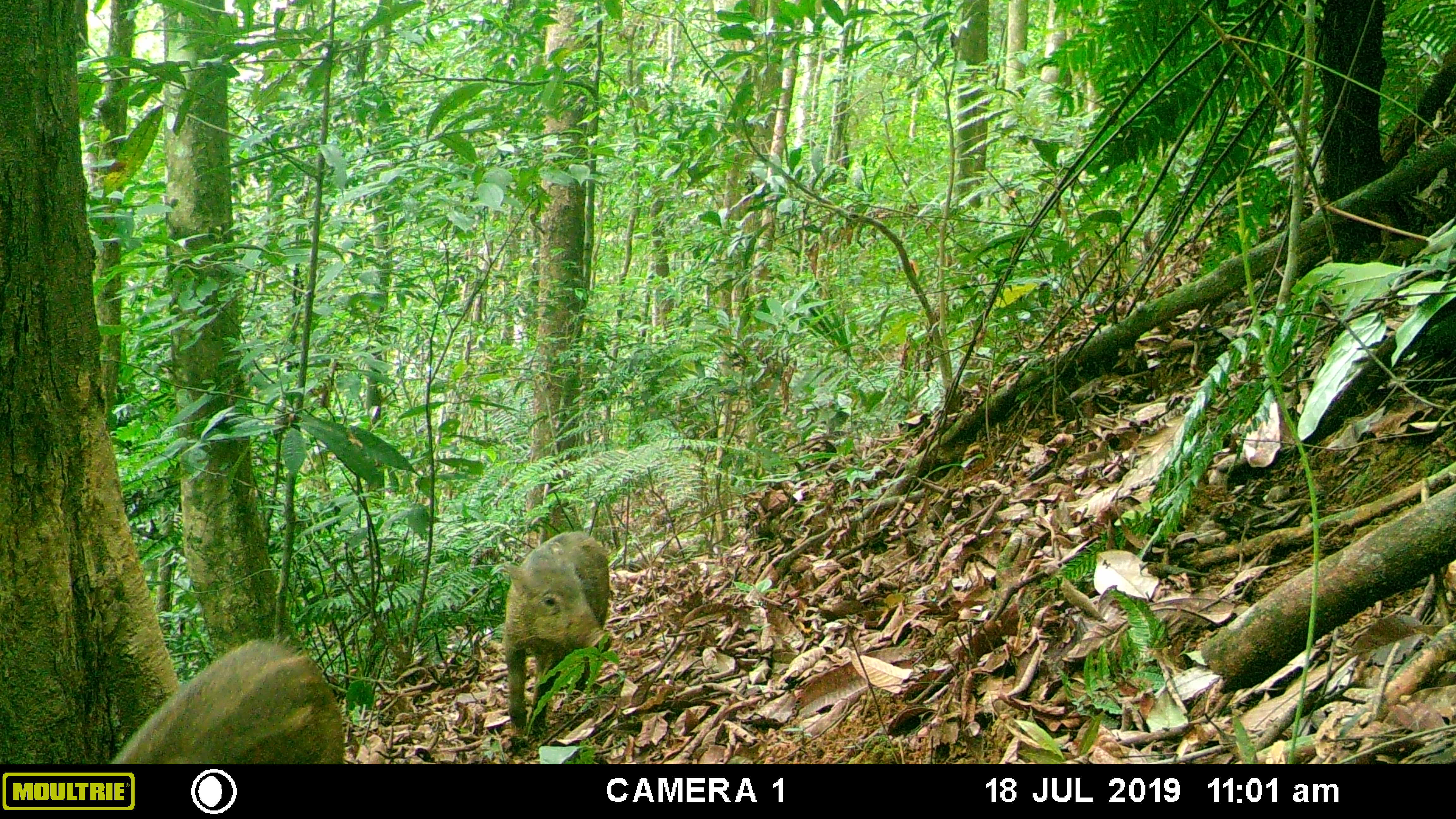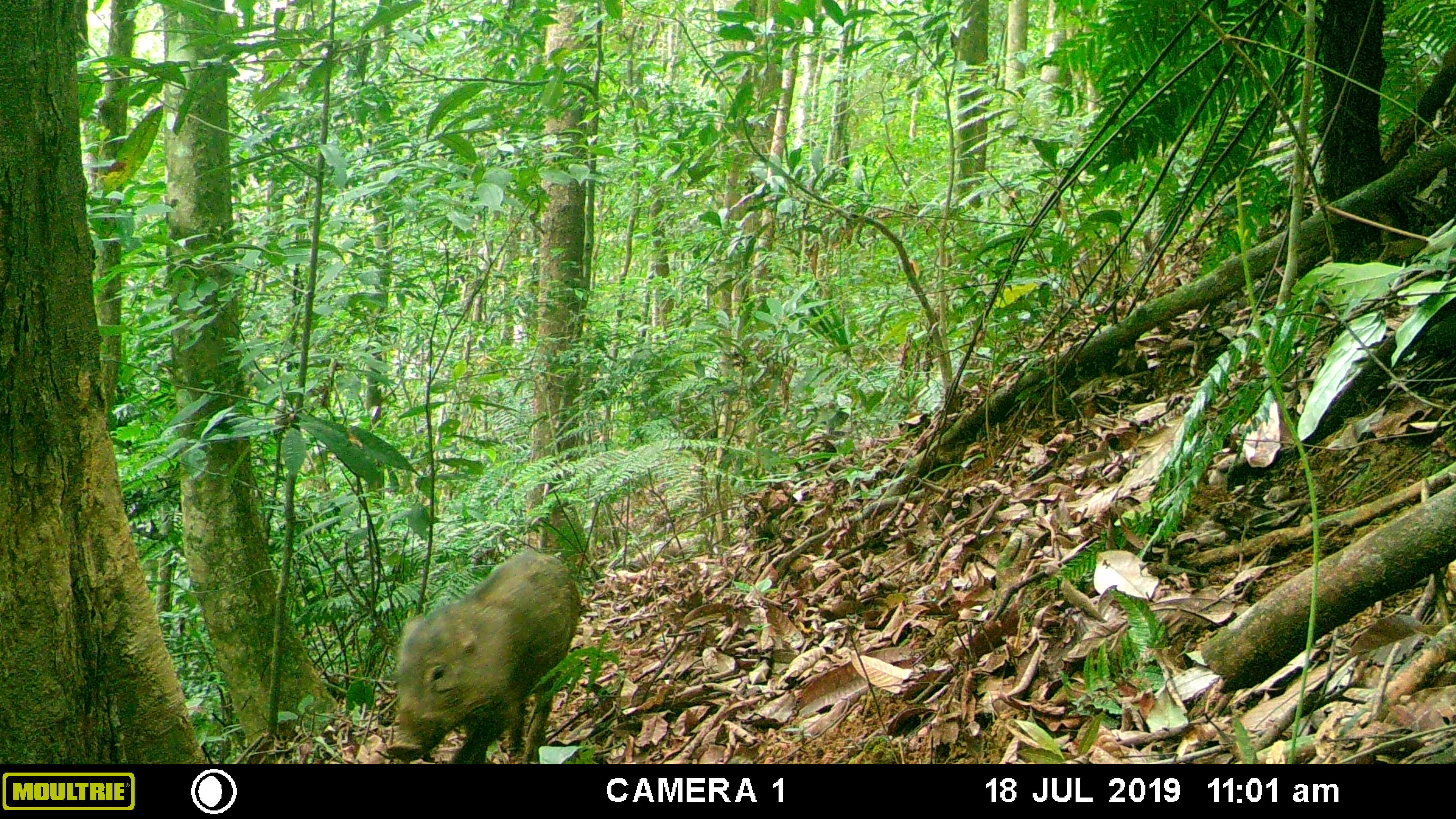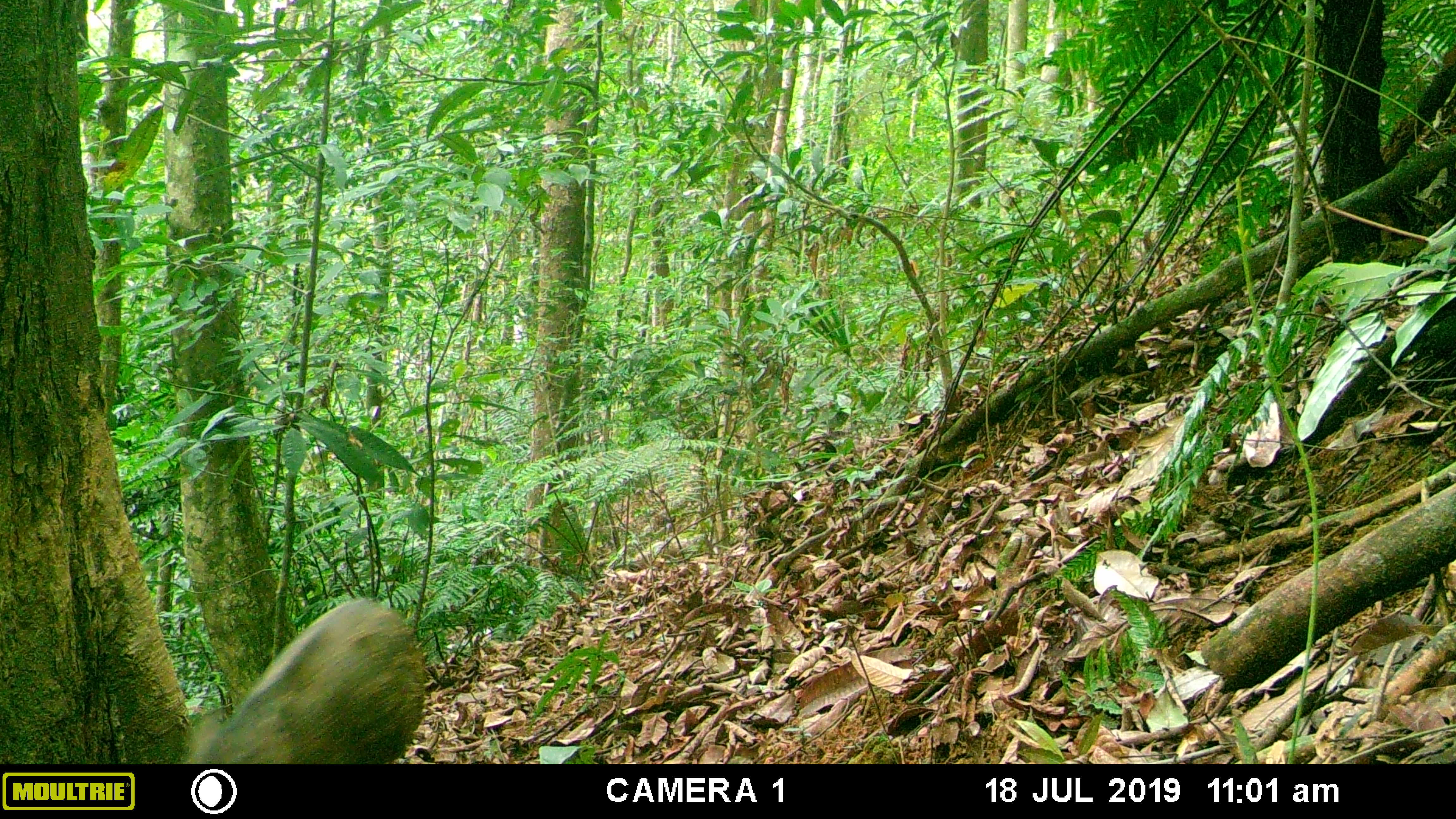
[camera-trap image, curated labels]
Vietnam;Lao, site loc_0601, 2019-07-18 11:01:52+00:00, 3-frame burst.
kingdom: Animalia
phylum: Chordata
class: Mammalia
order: Artiodactyla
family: Suidae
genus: Sus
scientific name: Sus scrofa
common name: eurasian wild pig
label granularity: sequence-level